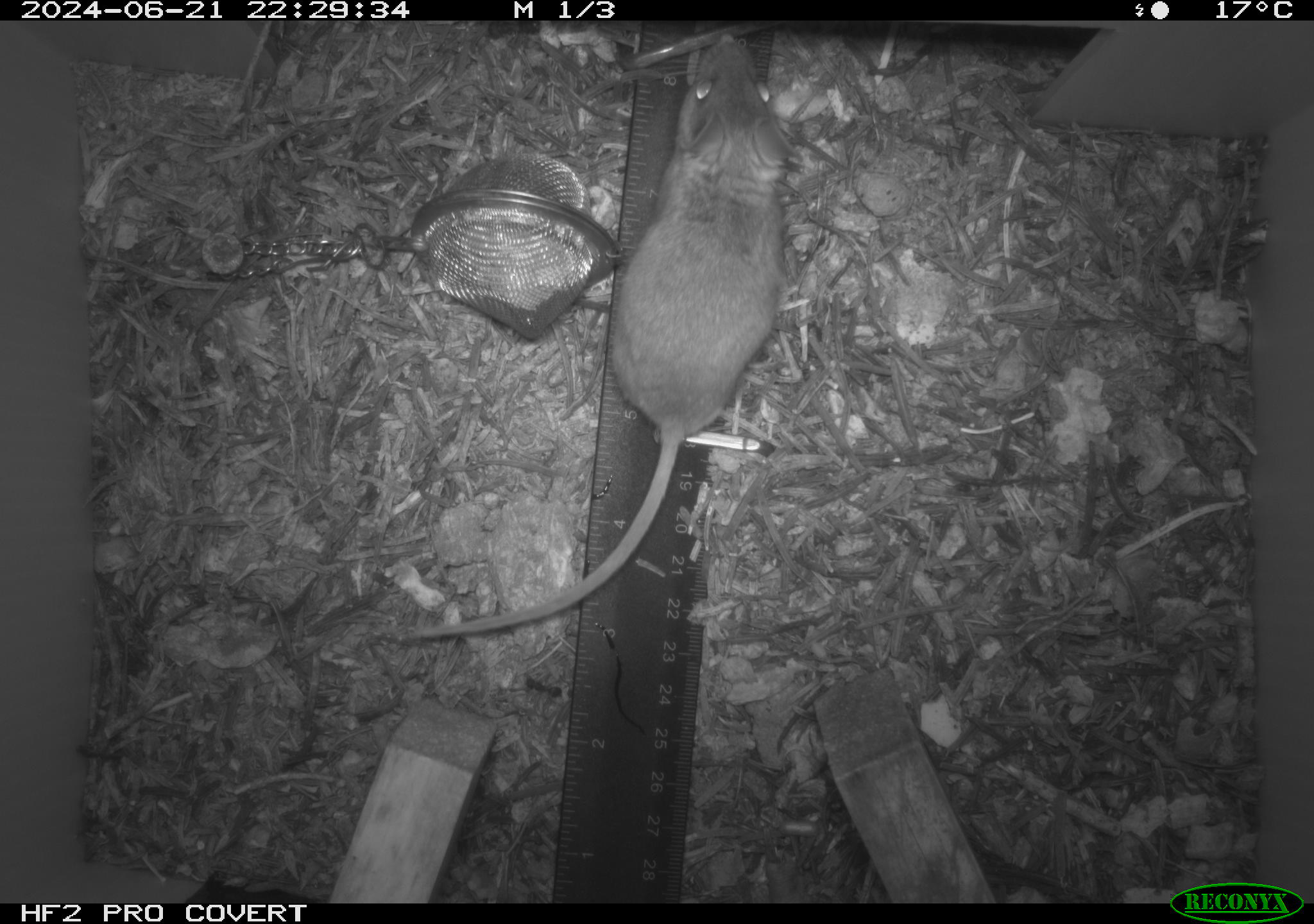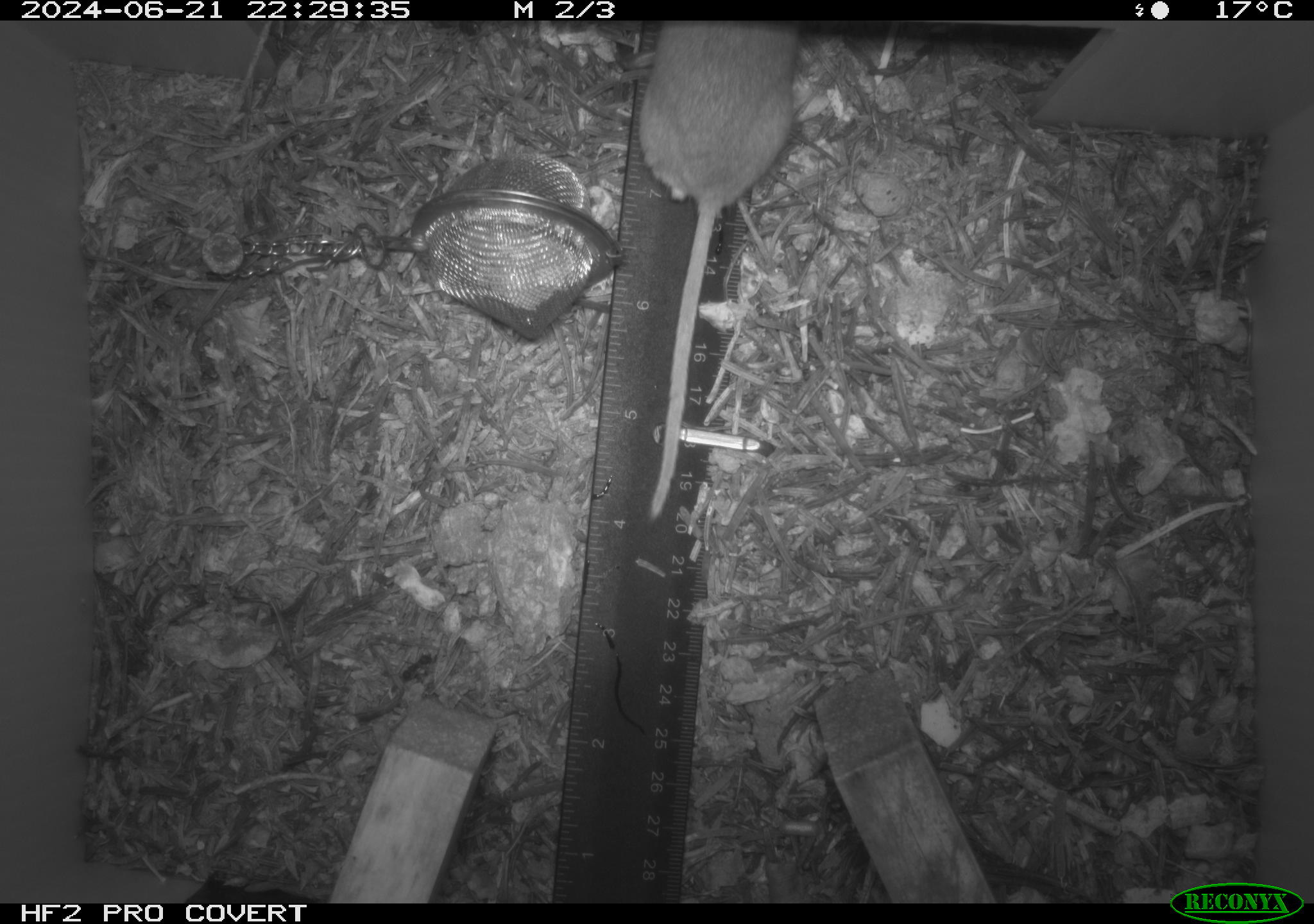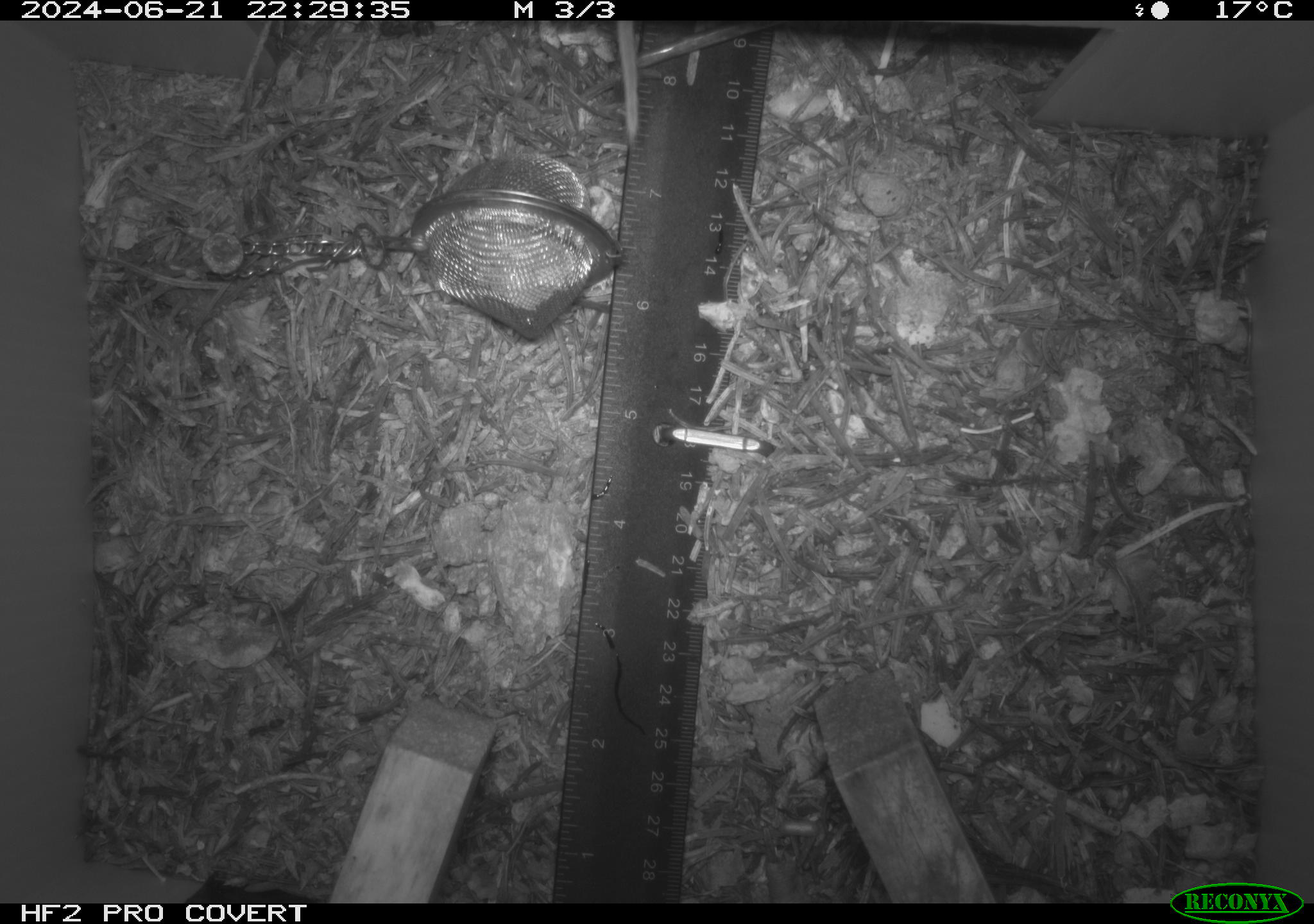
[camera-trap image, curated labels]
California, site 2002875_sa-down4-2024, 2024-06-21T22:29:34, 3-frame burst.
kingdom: Animalia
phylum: Chordata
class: Mammalia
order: Rodentia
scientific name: Rodentia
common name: rodent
Rodent (Rodentia).